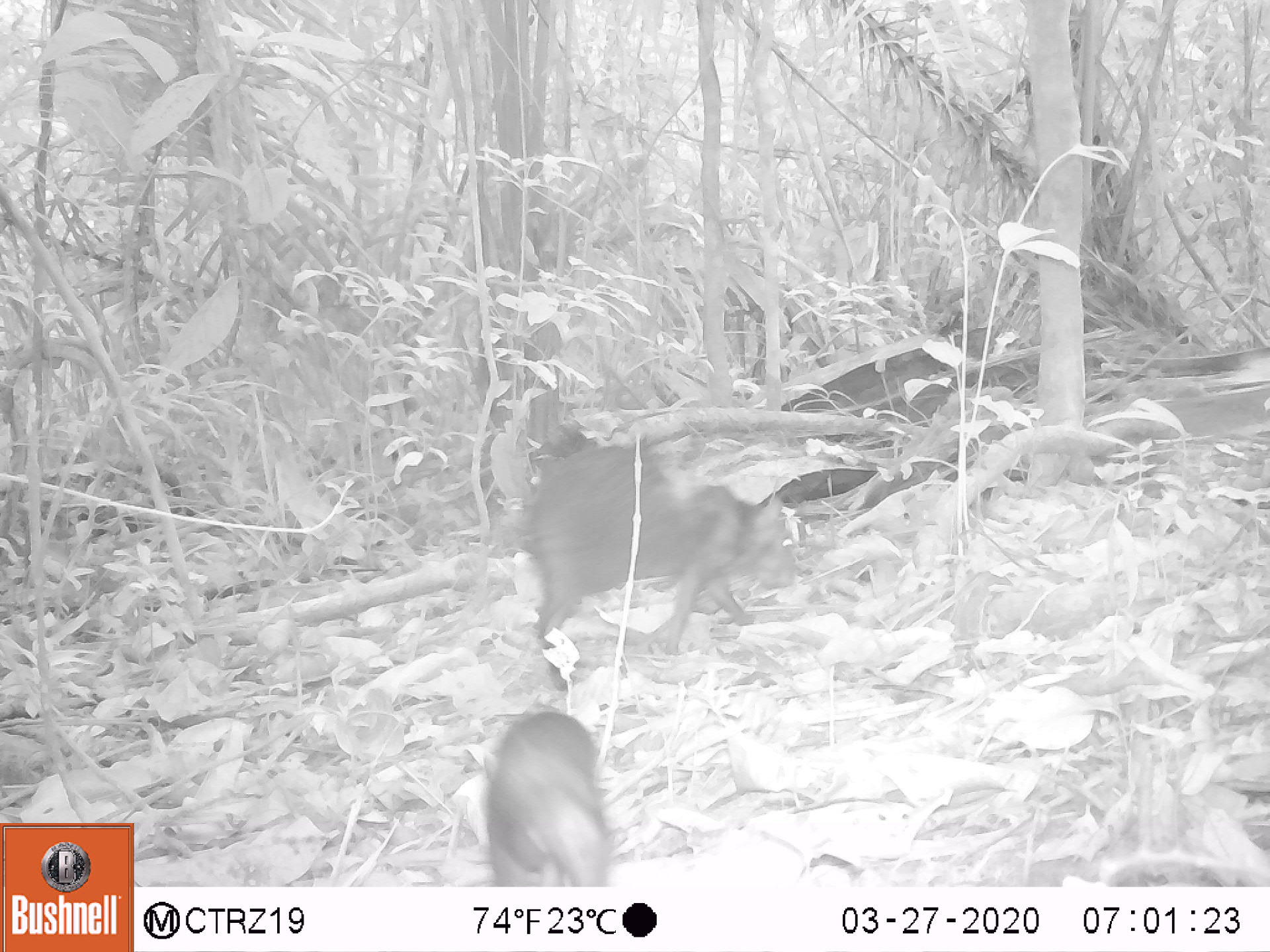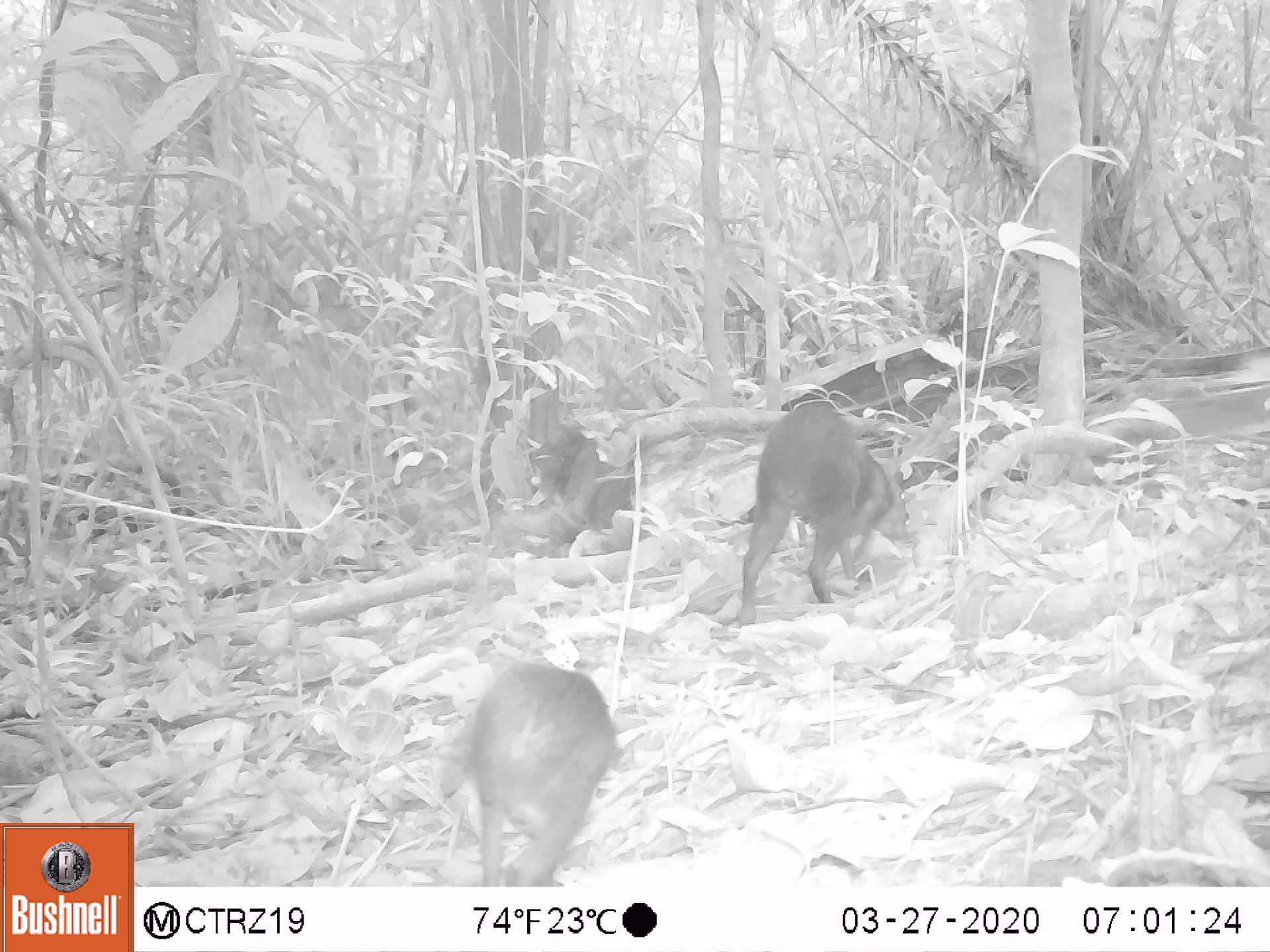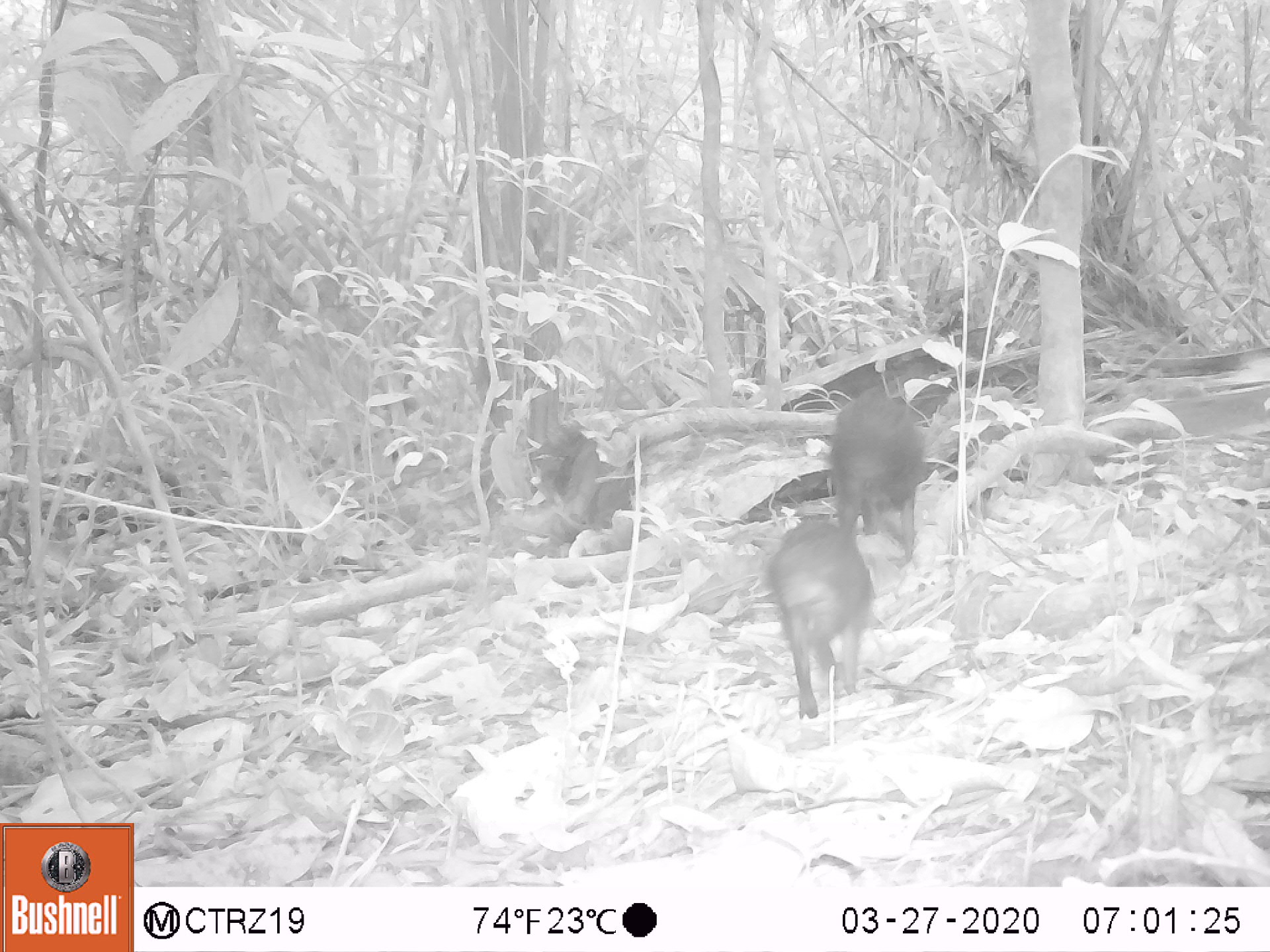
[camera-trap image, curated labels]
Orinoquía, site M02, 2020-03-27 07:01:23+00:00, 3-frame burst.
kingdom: Animalia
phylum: Chordata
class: Mammalia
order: Rodentia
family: Dasyproctidae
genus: Dasyprocta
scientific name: Dasyprocta fuliginosa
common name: black agouti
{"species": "black agouti (Dasyprocta fuliginosa)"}